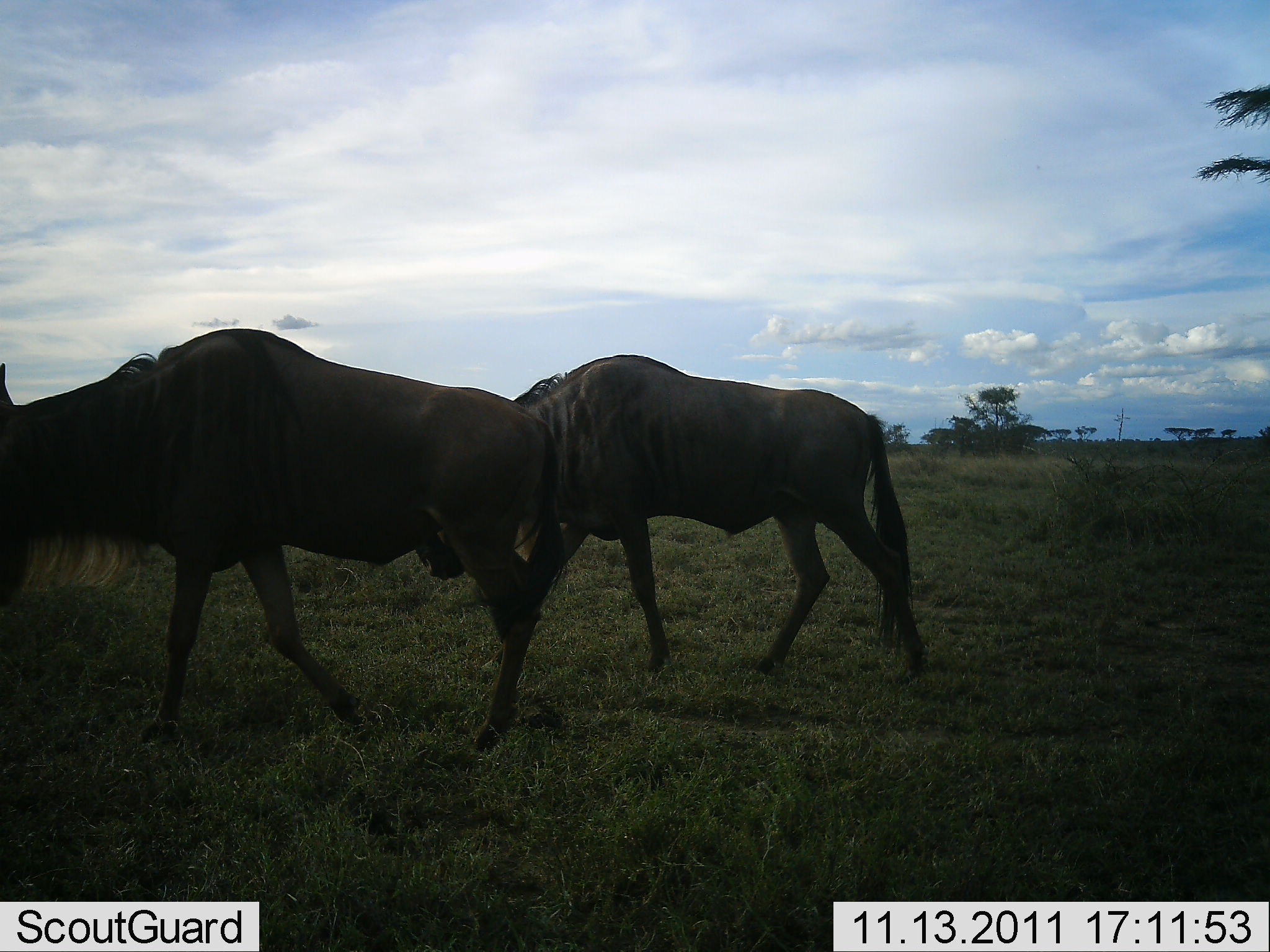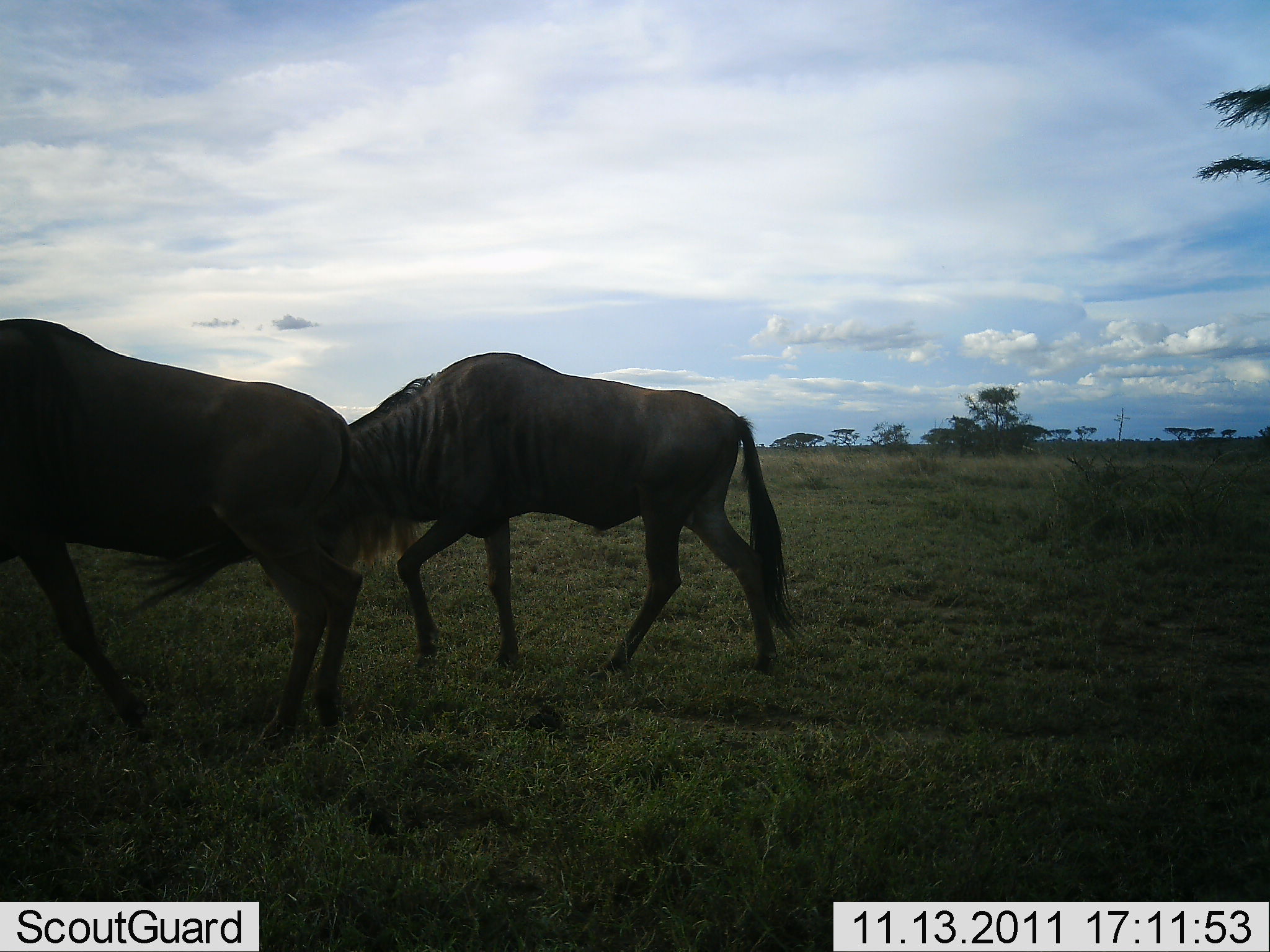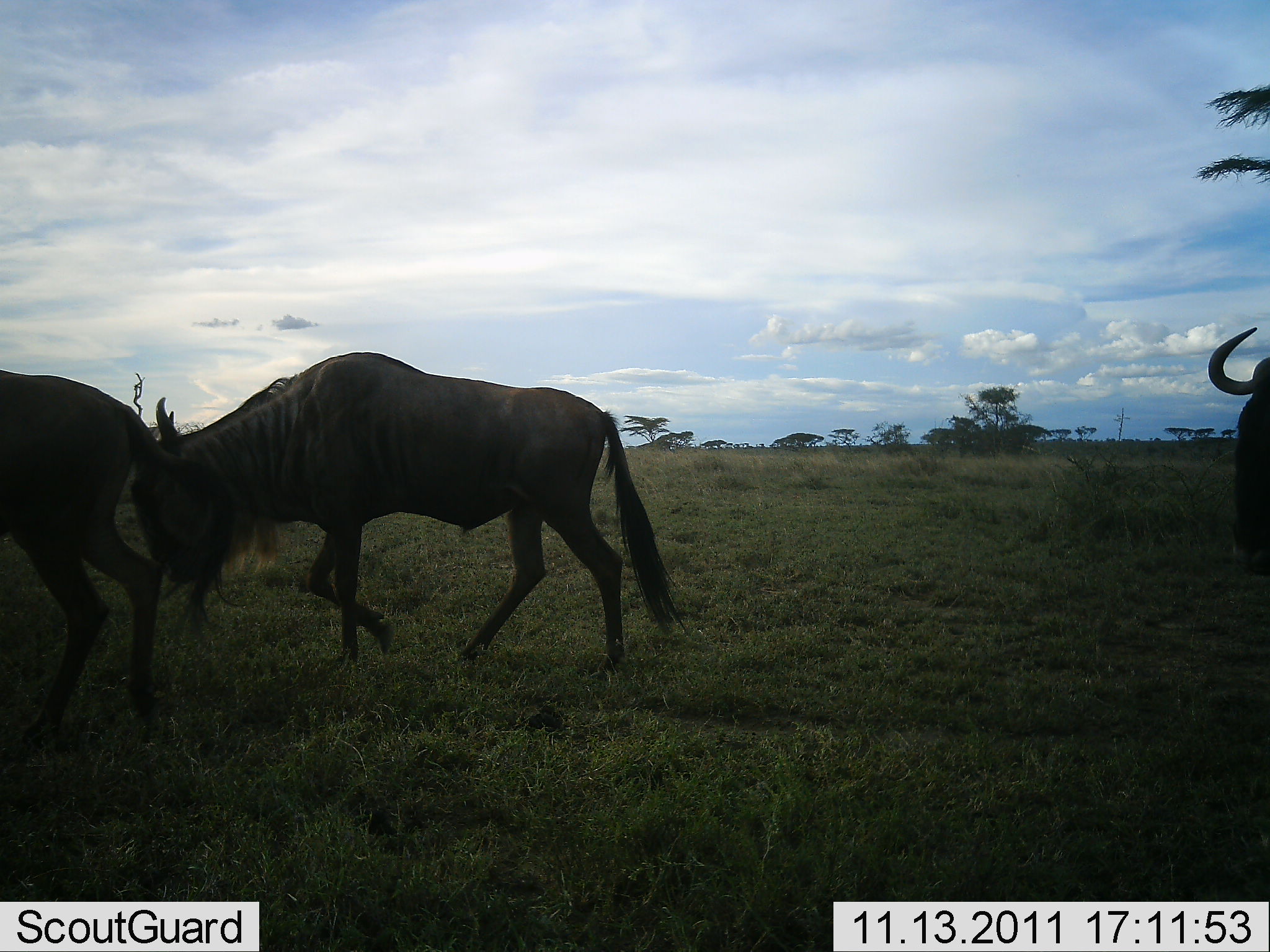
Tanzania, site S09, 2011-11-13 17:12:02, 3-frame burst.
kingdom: Animalia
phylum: Chordata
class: Mammalia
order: Artiodactyla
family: Bovidae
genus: Connochaetes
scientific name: Connochaetes taurinus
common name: blue wildebeest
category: wildebeest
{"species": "wildebeest (blue wildebeest) (Connochaetes taurinus)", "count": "3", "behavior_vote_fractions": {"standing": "0%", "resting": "0%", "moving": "100%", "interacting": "0%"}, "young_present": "0%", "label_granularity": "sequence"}